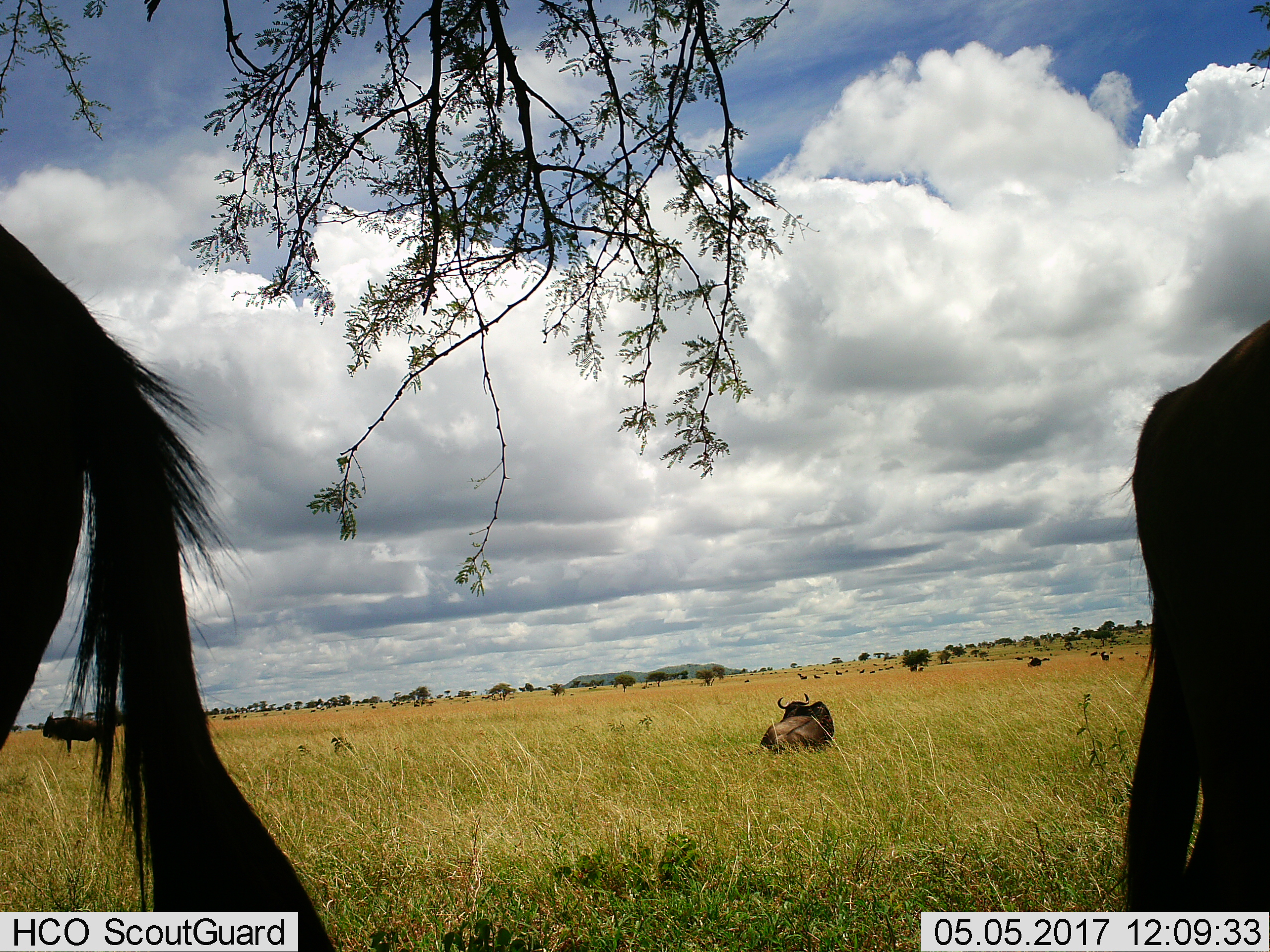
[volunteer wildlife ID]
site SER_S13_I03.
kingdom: Animalia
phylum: Chordata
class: Mammalia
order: Artiodactyla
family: Bovidae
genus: Connochaetes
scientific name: Connochaetes taurinus taurinus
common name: blue wildebeest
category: wildebeestblue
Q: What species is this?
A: Wildebeestblue (blue wildebeest) (Connochaetes taurinus taurinus).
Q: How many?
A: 11-50.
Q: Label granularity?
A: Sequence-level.